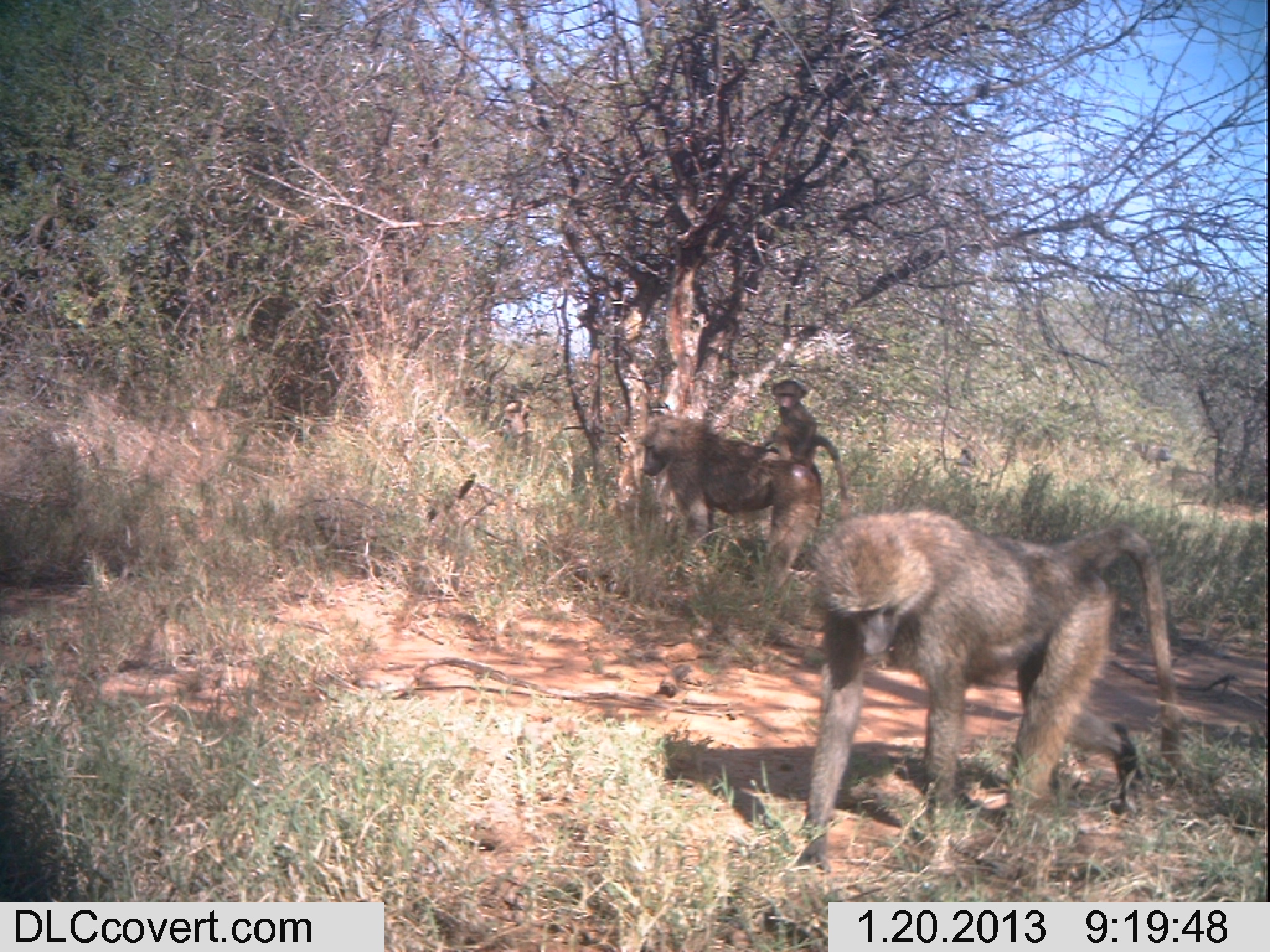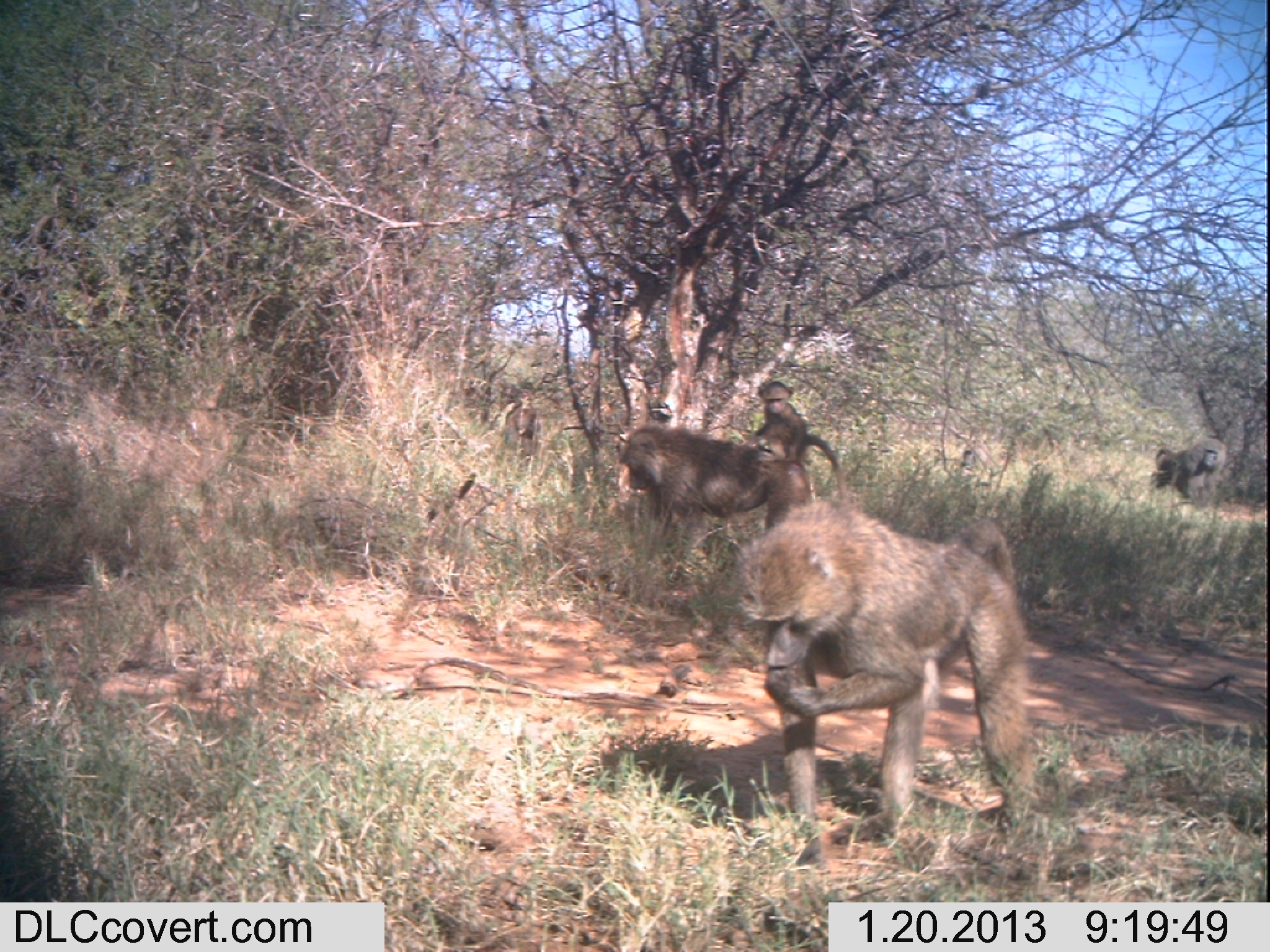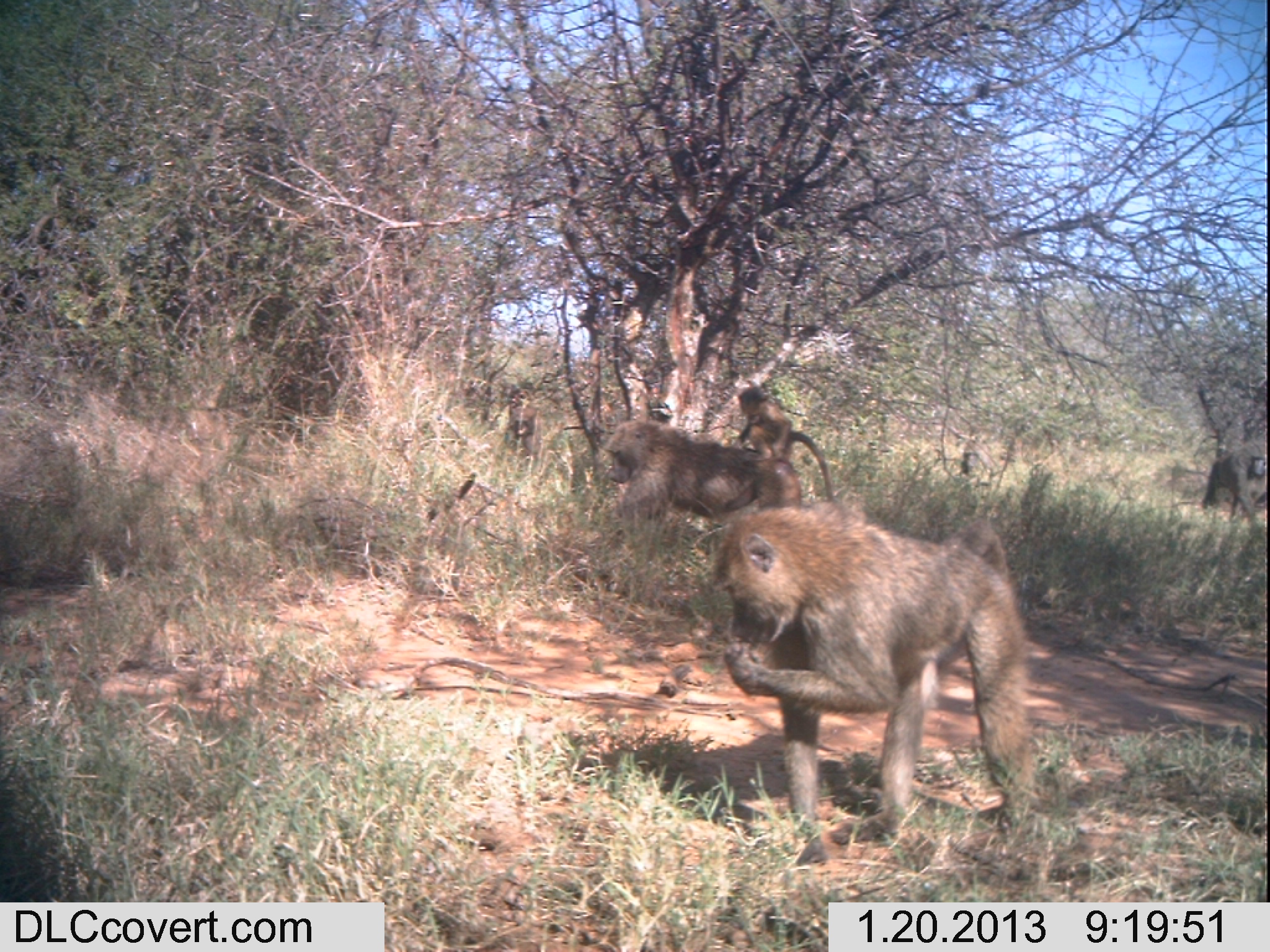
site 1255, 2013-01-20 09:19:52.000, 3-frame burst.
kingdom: Animalia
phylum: Chordata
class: Mammalia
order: Primates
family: Cercopithecidae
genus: Papio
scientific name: Papio anubis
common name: olive baboon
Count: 5.